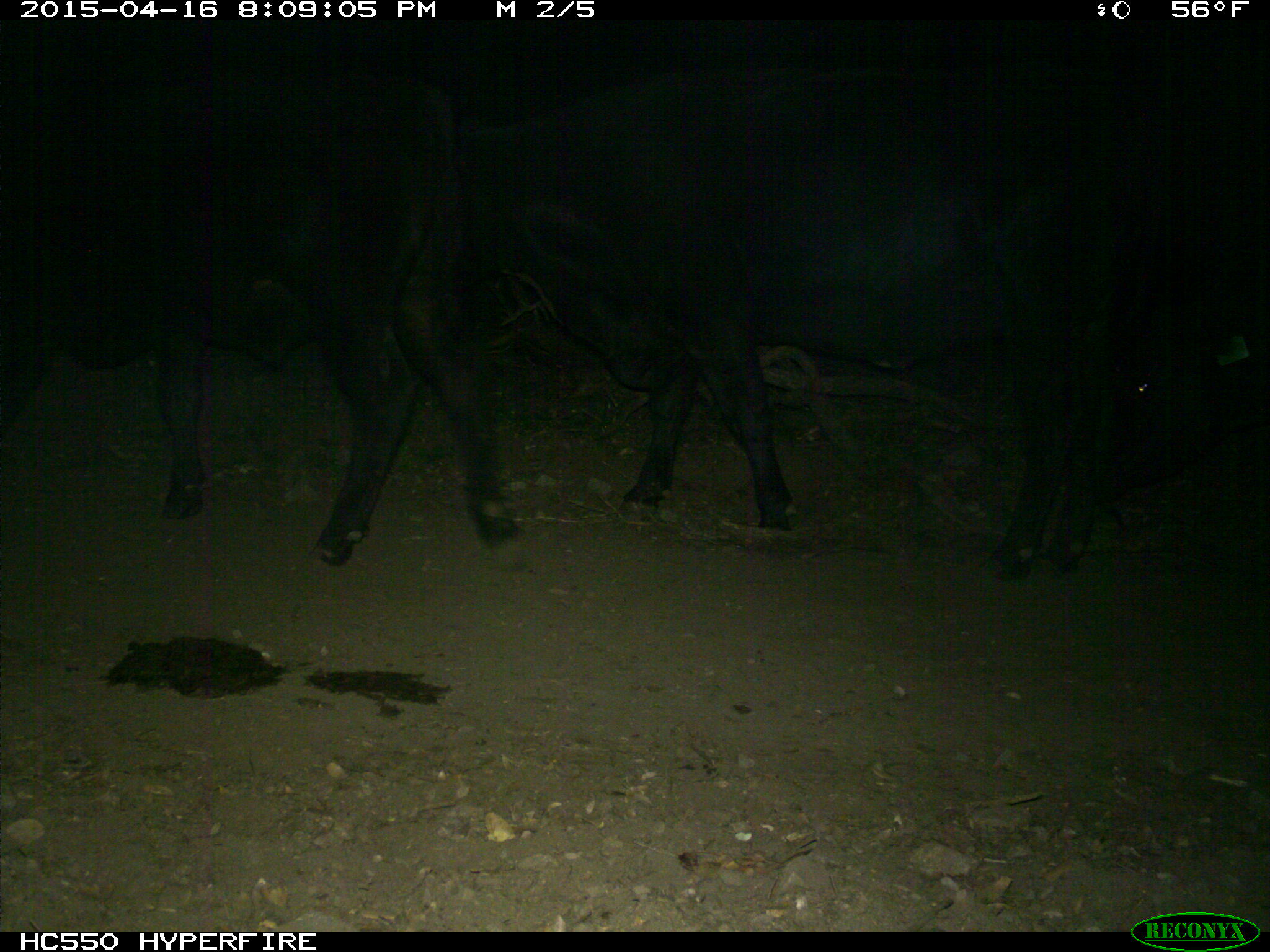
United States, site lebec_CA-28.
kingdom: Animalia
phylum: Chordata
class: Mammalia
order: Artiodactyla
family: Bovidae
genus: Bos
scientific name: Bos taurus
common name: domestic cow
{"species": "Bos taurus (domestic cow)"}